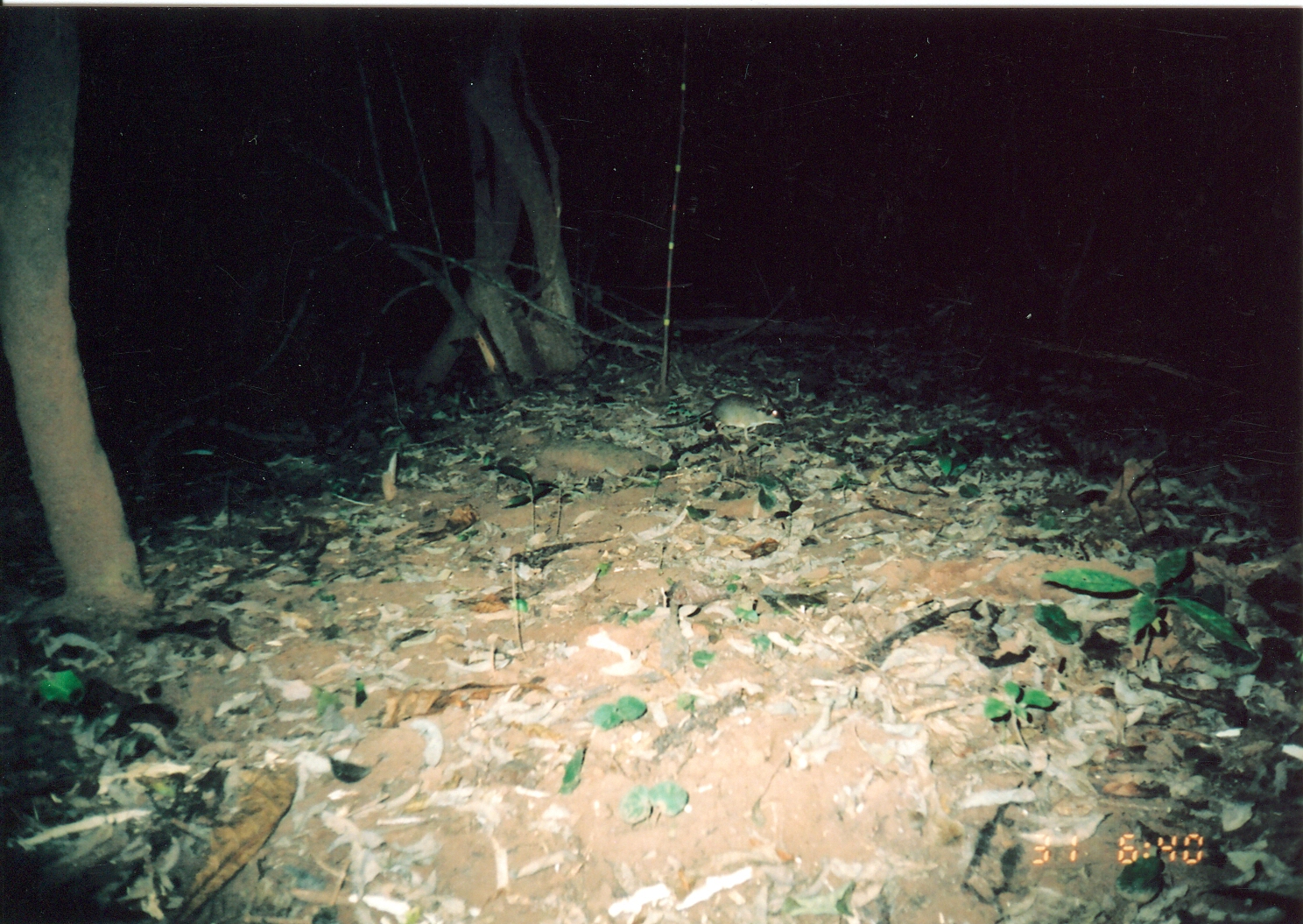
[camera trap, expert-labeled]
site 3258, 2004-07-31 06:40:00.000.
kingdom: Animalia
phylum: Chordata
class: Mammalia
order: Macroscelidea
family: Macroscelididae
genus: Petrodromus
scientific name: Petrodromus tetradactylus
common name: four-toed sengi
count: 1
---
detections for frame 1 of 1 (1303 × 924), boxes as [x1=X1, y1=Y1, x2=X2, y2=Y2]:
petrodromus tetradactylus: [x1=651, y1=391, x2=787, y2=441]